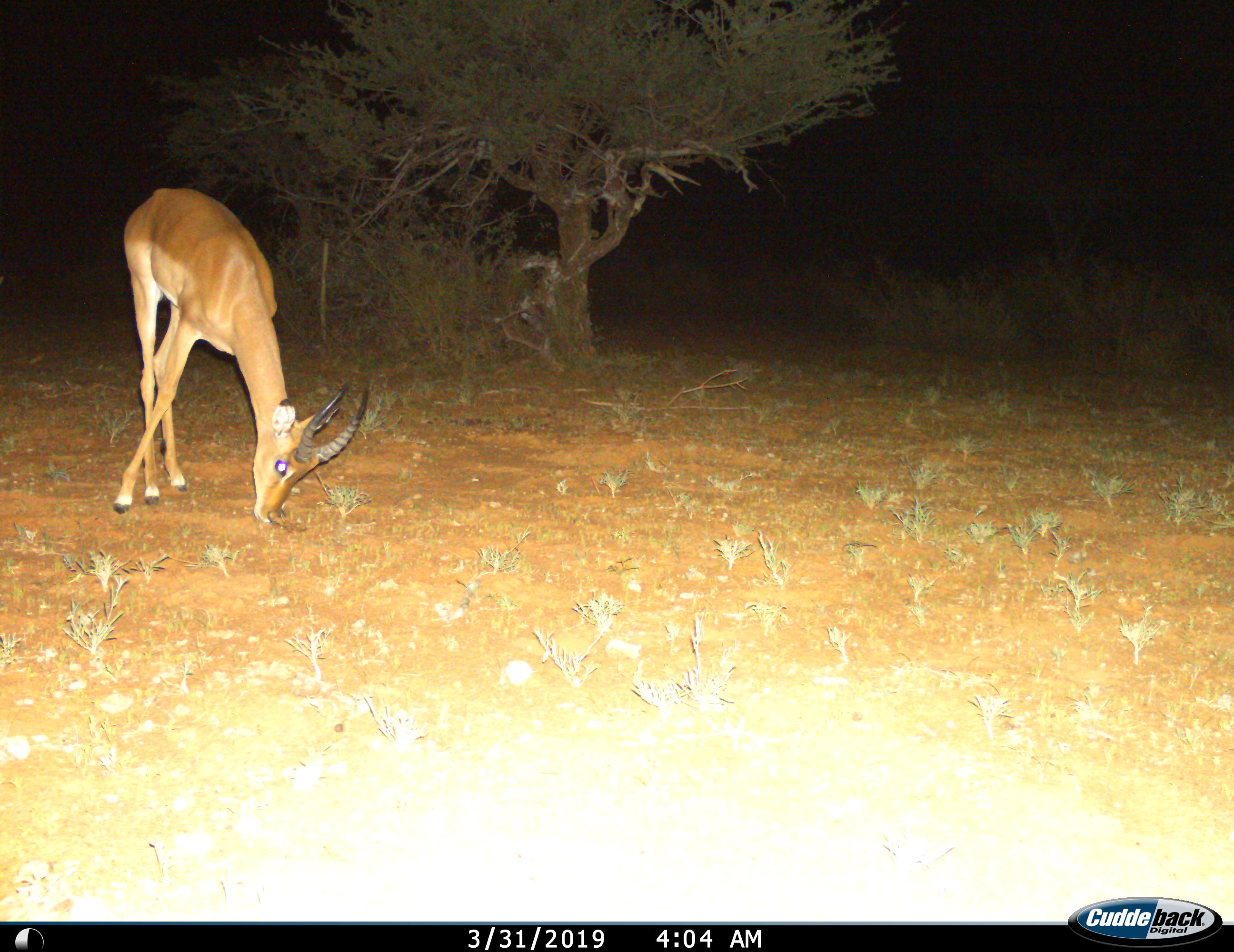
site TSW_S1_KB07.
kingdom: Animalia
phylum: Chordata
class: Mammalia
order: Artiodactyla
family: Bovidae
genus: Aepyceros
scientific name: Aepyceros melampus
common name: impala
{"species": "impala (Aepyceros melampus)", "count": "1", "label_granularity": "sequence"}